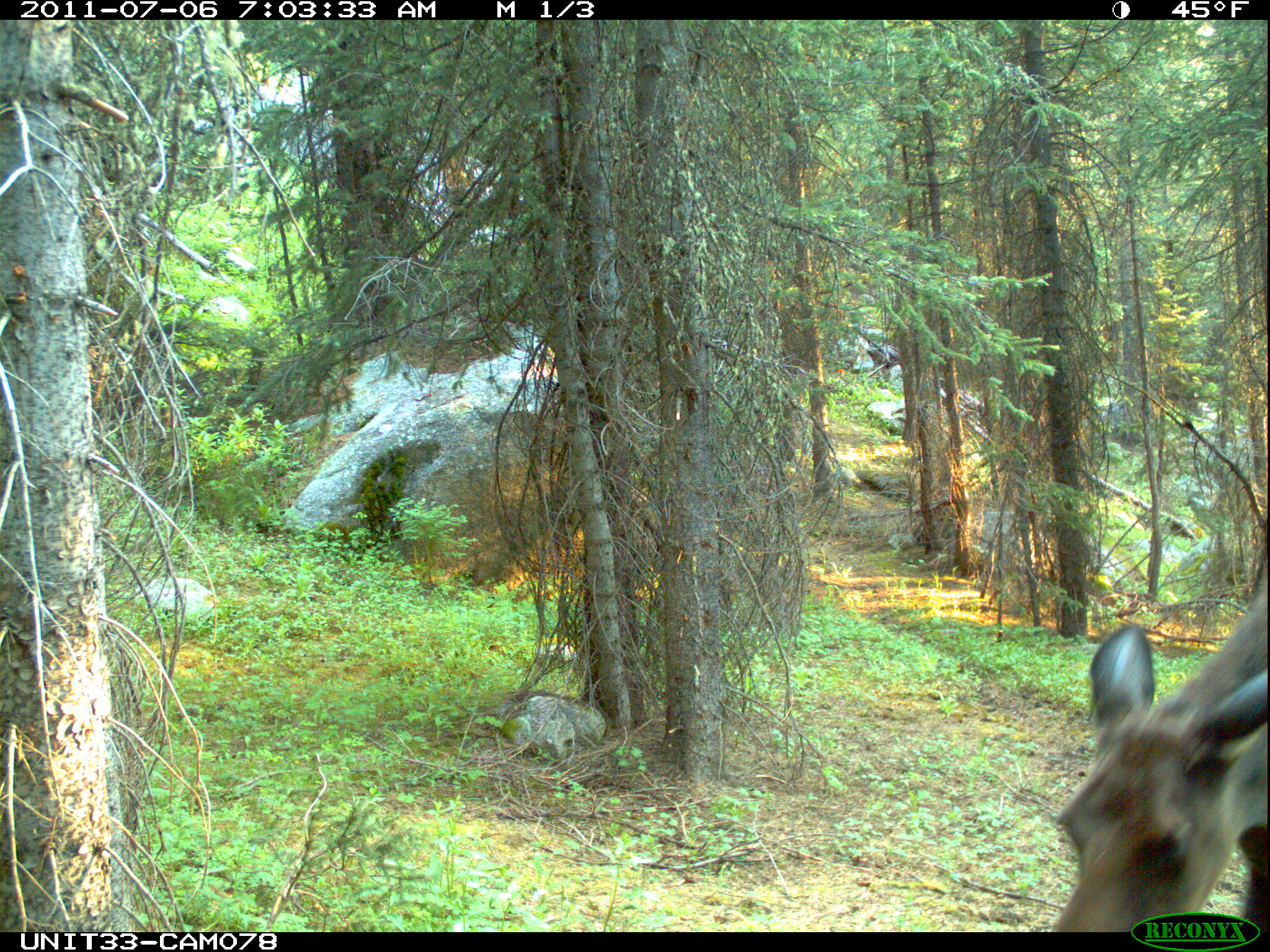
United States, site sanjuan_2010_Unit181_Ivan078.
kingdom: Animalia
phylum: Chordata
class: Mammalia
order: Artiodactyla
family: Cervidae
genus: Alces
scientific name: Alces alces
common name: moose